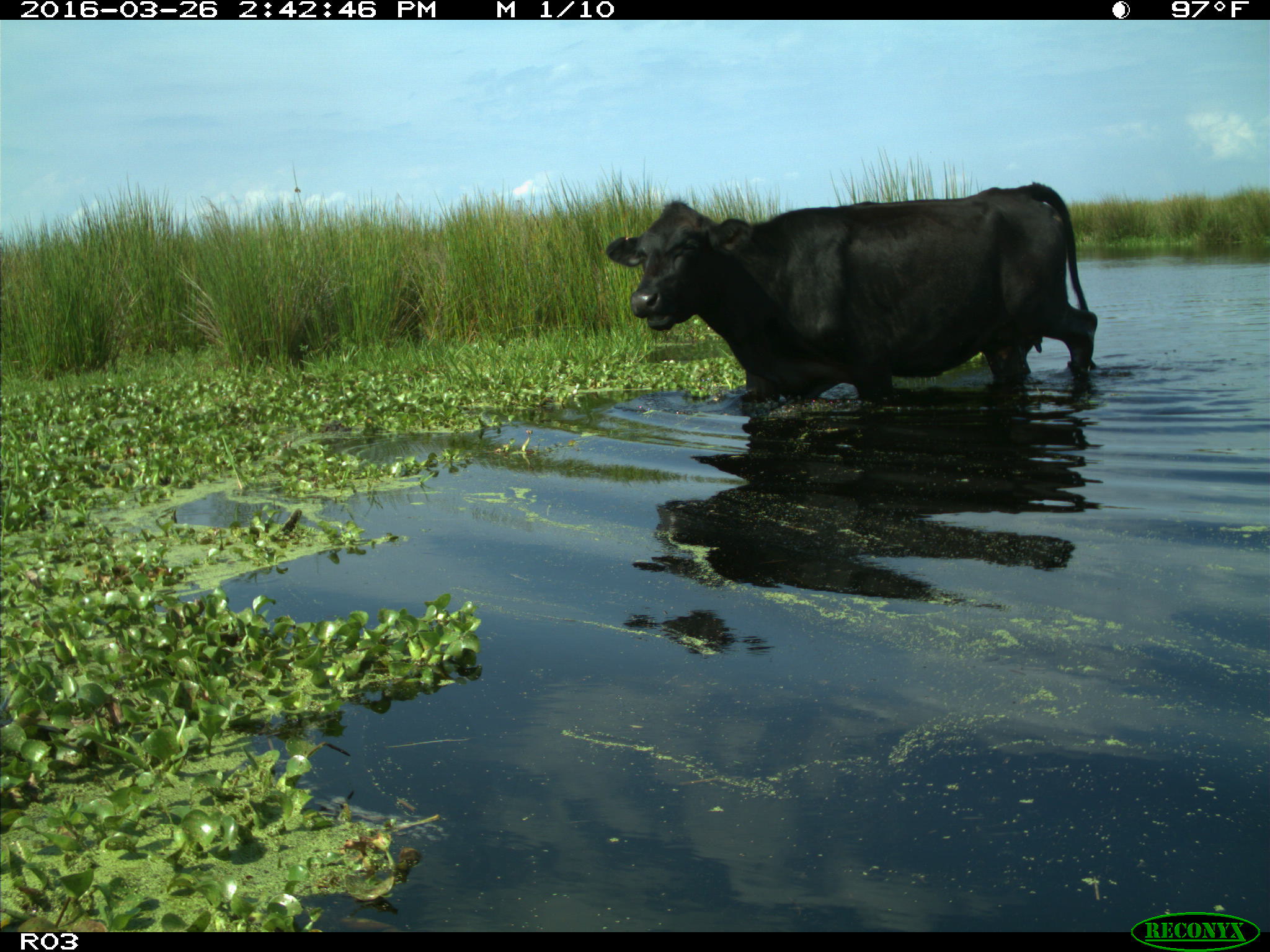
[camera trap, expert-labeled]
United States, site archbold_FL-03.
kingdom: Animalia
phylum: Chordata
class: Mammalia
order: Artiodactyla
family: Bovidae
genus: Bos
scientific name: Bos taurus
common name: domestic cow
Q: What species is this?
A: Bos taurus (domestic cow).